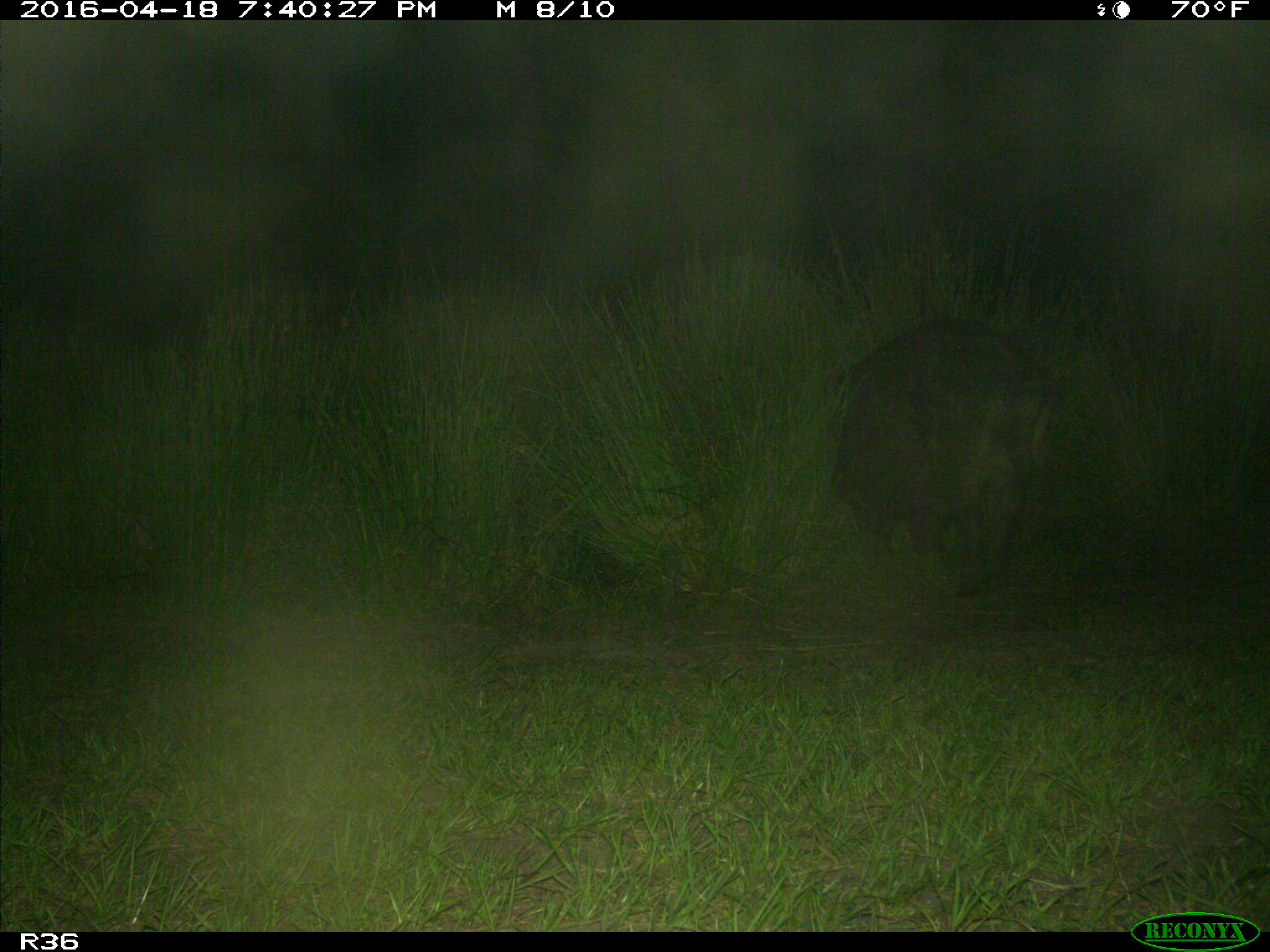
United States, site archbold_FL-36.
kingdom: Animalia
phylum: Chordata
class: Mammalia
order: Artiodactyla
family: Suidae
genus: Sus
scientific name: Sus scrofa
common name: wild boar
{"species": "Sus scrofa (wild boar)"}